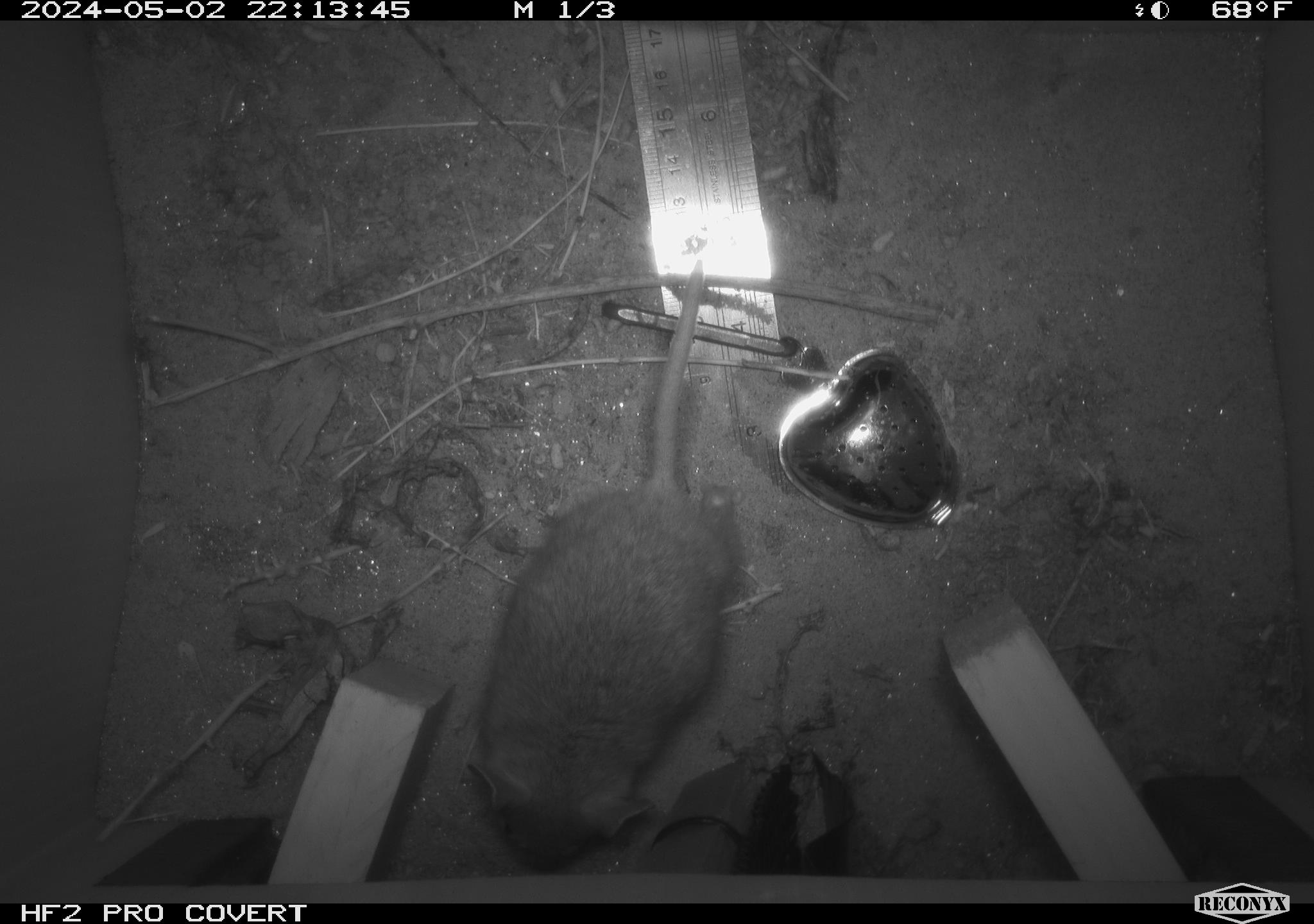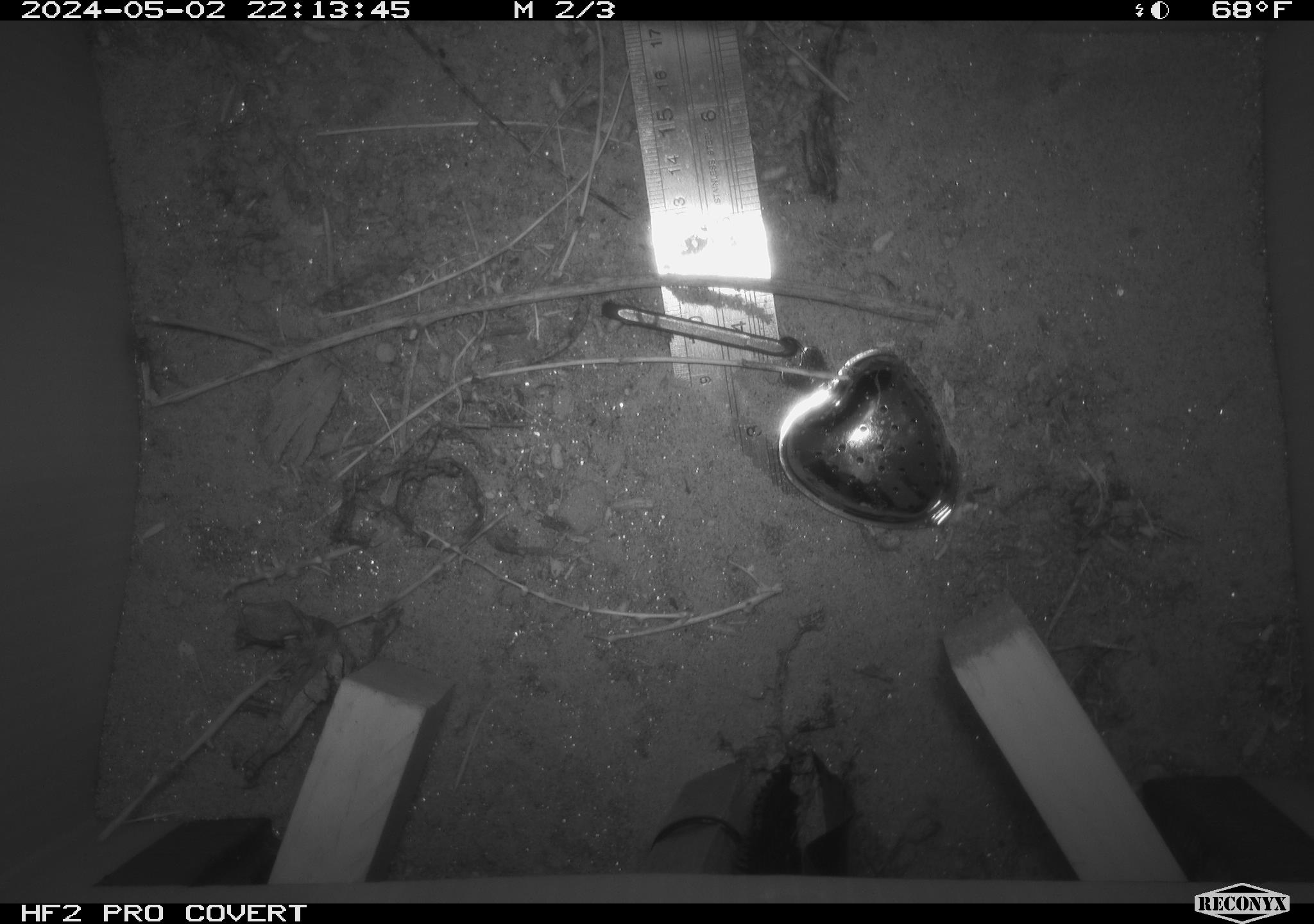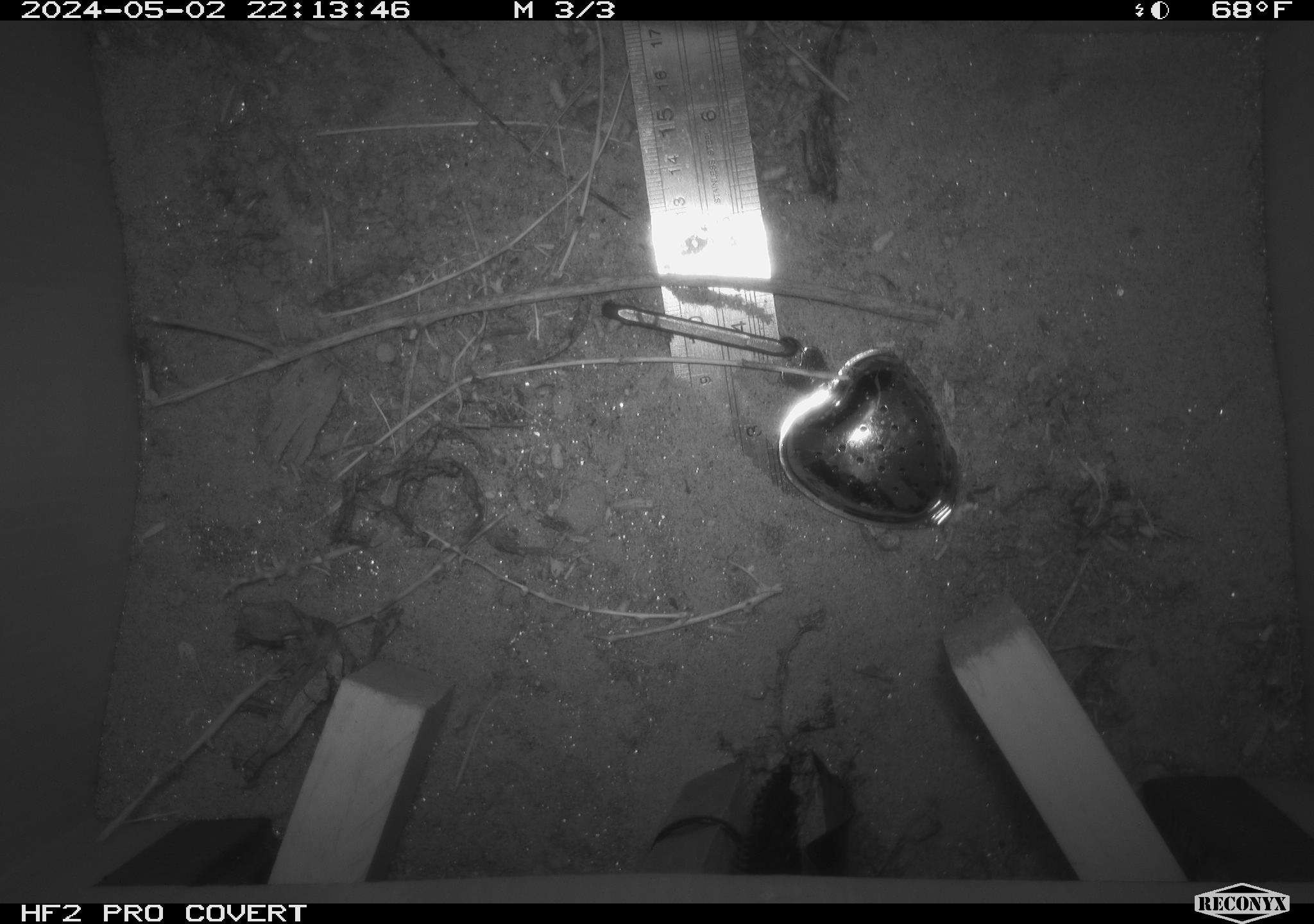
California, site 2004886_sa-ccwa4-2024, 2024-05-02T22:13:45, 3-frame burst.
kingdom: Animalia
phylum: Chordata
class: Mammalia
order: Rodentia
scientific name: Rodentia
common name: woodrat or rat or mouse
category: woodrat or rat or mouse species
Woodrat or rat or mouse species (woodrat or rat or mouse) (Rodentia).